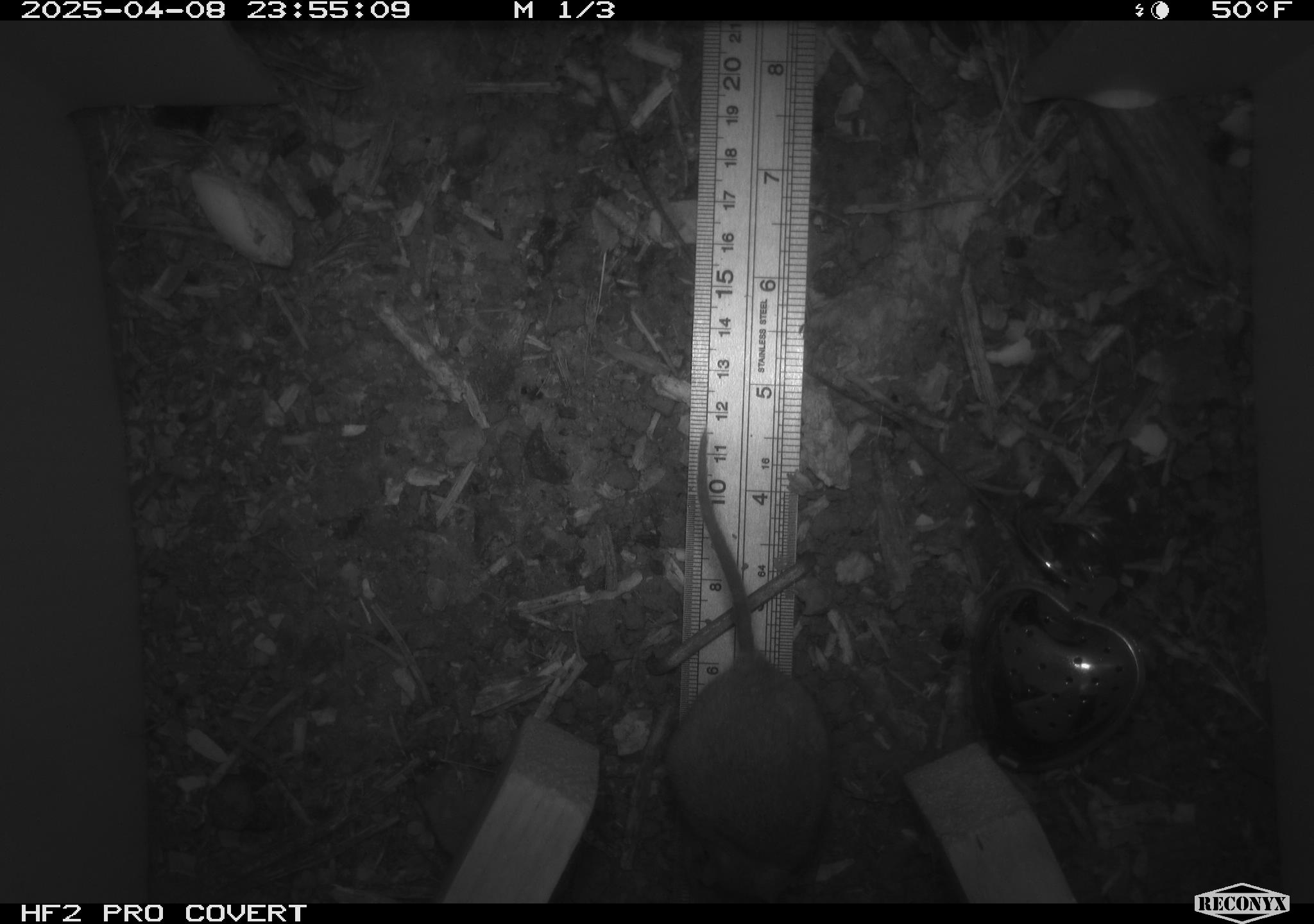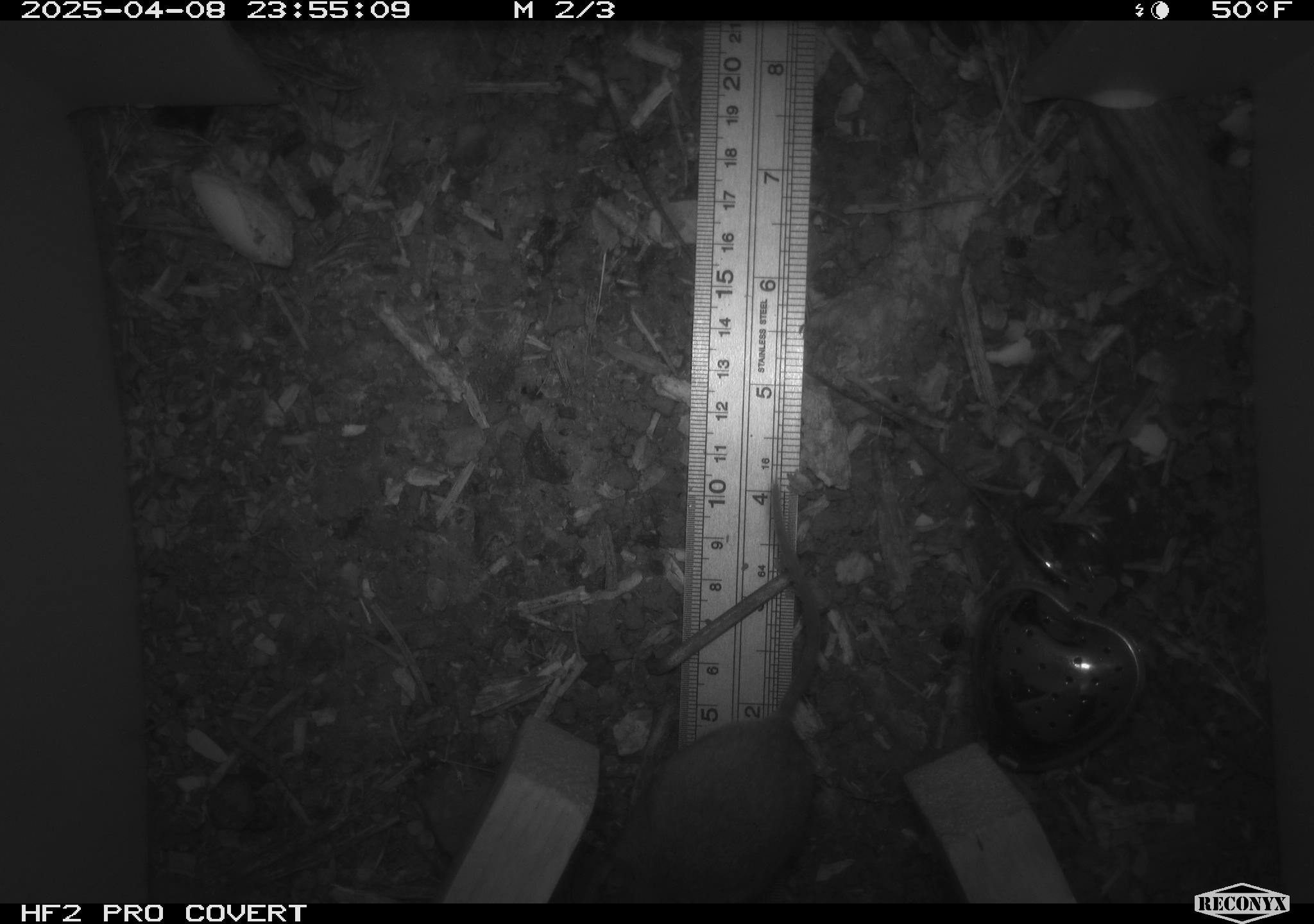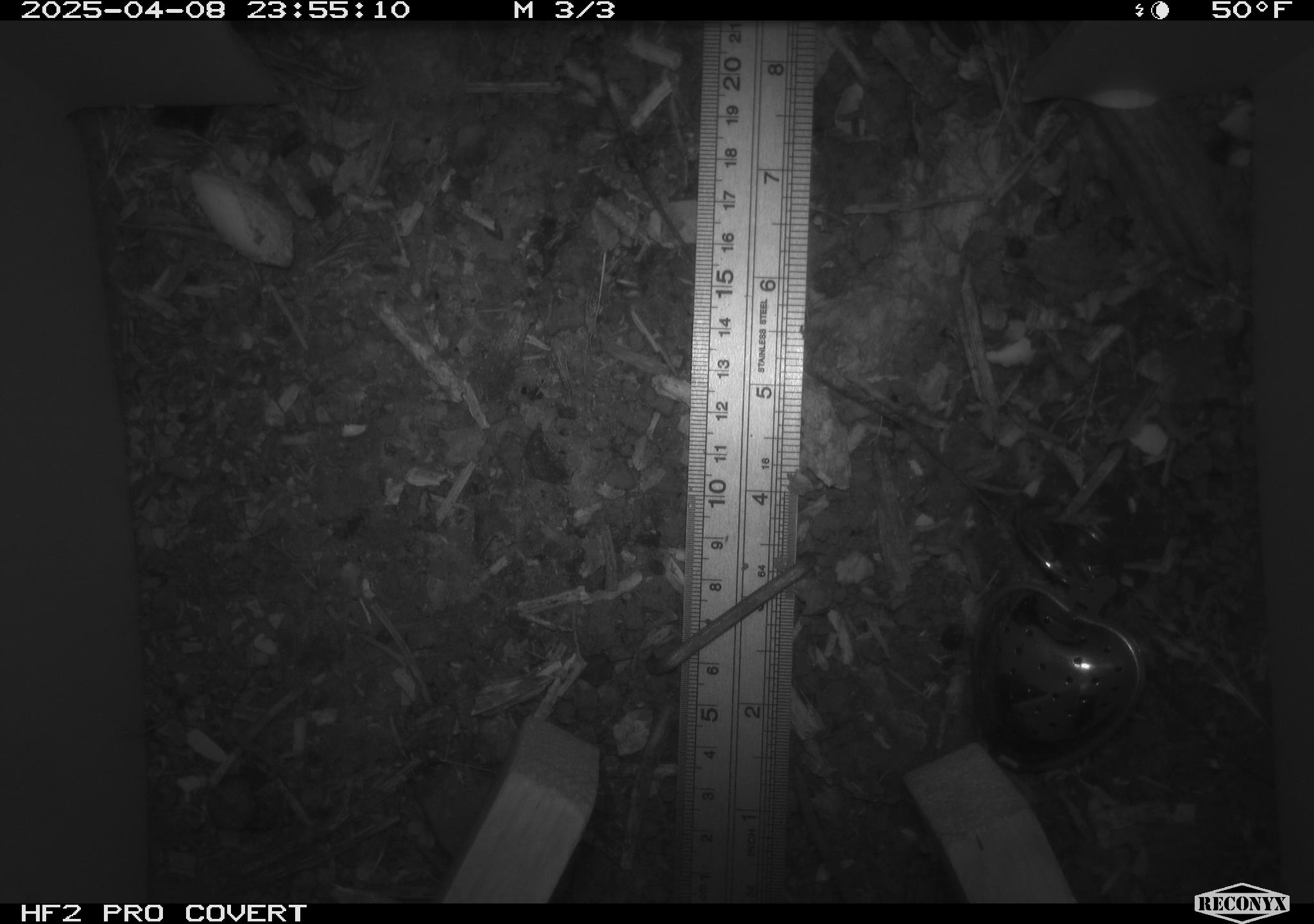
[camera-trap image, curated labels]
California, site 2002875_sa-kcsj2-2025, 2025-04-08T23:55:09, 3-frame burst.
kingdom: Animalia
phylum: Chordata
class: Mammalia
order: Rodentia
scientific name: Rodentia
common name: rodent